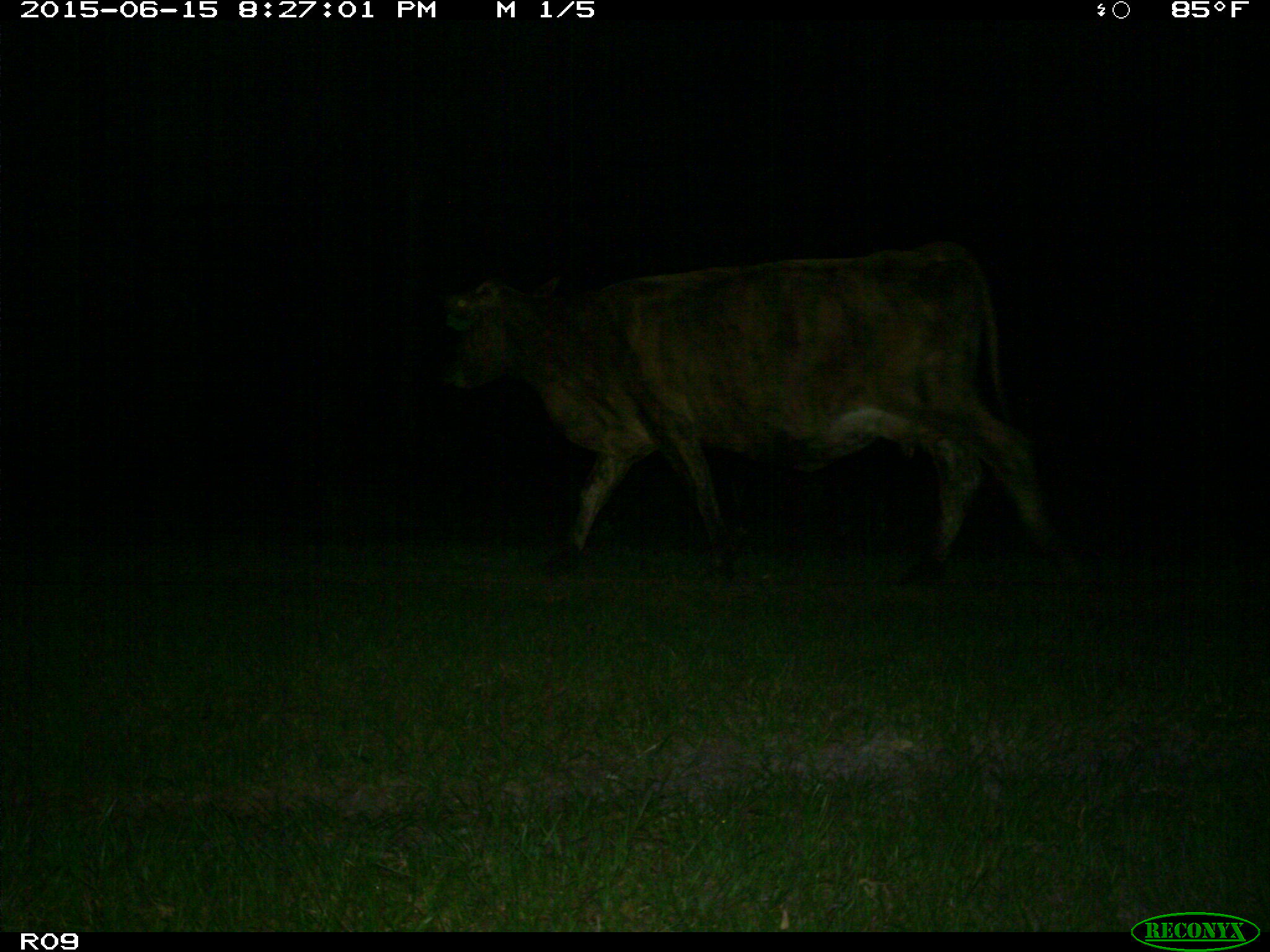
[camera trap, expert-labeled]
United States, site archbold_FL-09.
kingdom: Animalia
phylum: Chordata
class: Mammalia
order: Artiodactyla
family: Bovidae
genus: Bos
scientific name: Bos taurus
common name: domestic cow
Bos taurus (domestic cow).